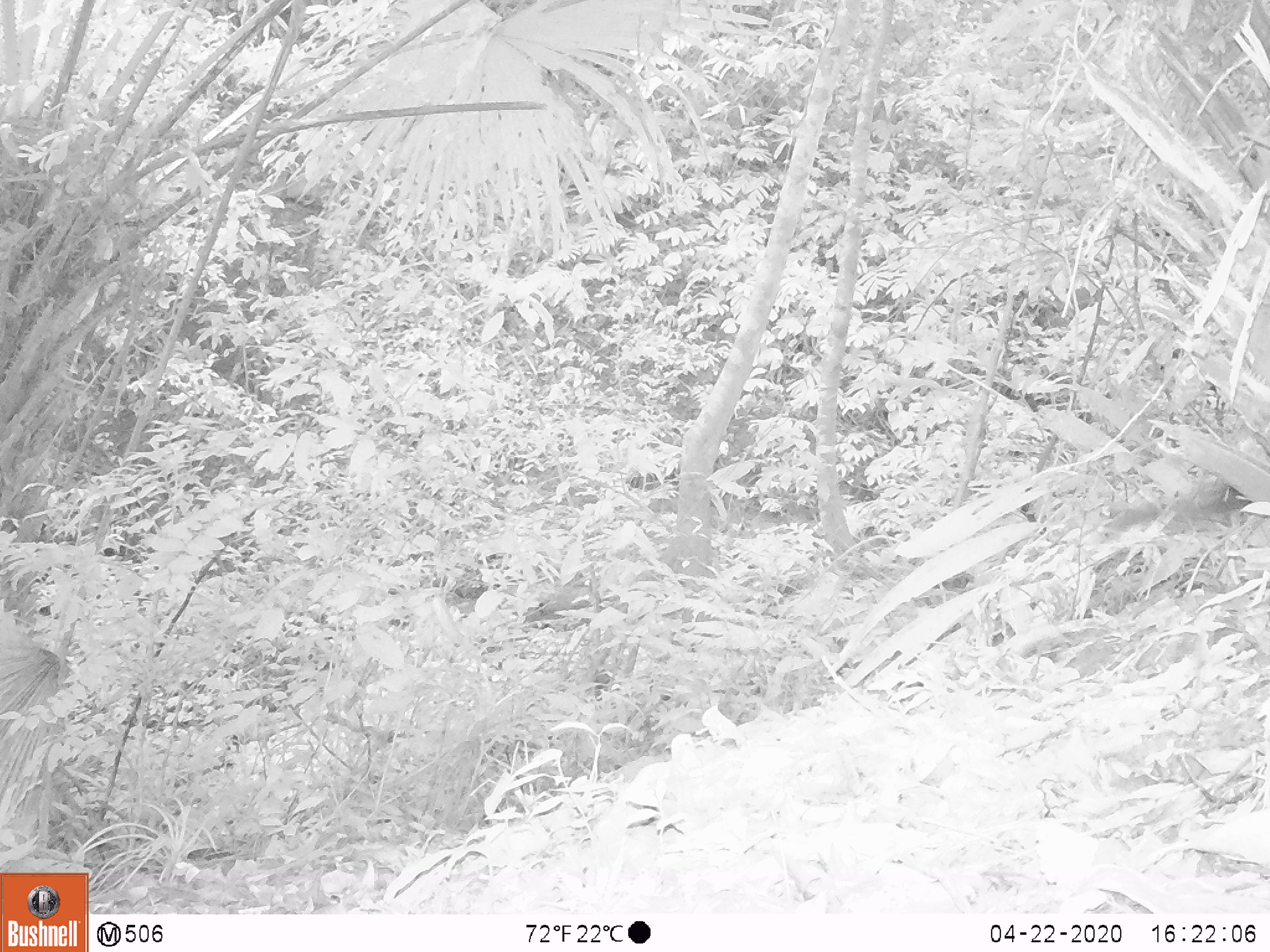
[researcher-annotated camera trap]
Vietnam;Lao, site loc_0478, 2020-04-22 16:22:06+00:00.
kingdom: Animalia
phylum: Chordata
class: Mammalia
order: Rodentia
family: Sciuridae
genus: Sciurus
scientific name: Sciurus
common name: squirrel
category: unidentified squirrel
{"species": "unidentified squirrel (squirrel) (Sciurus)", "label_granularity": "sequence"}